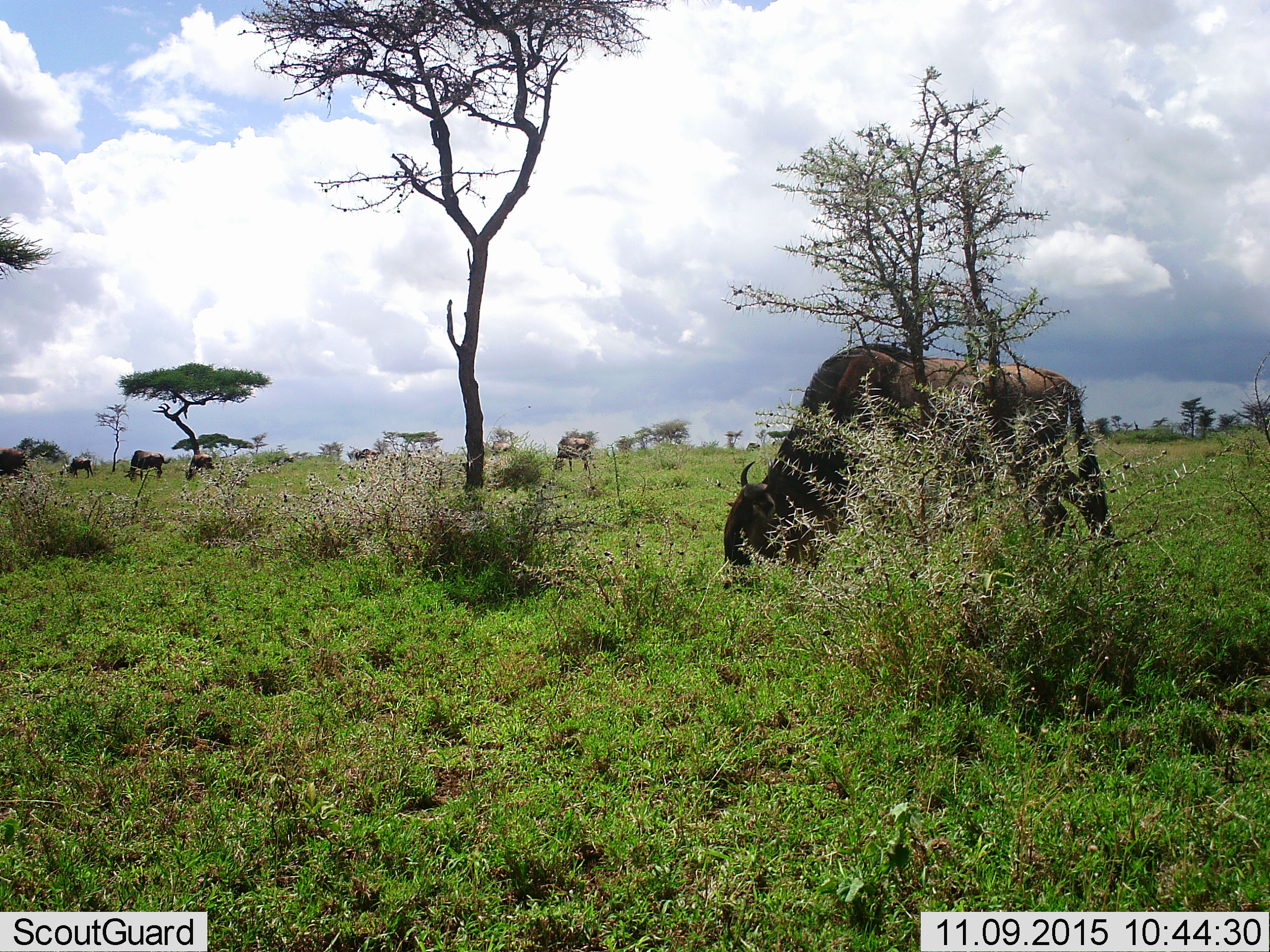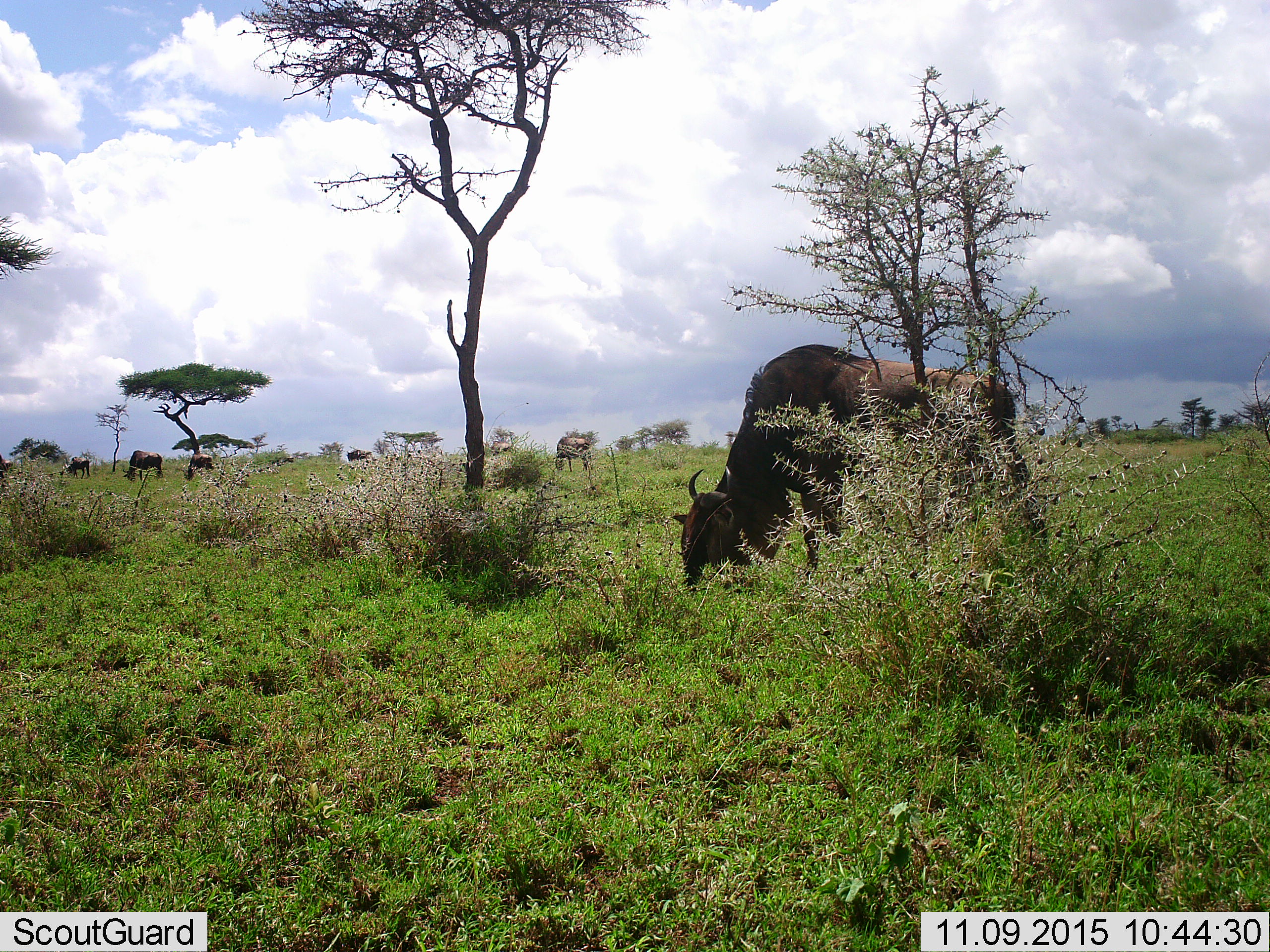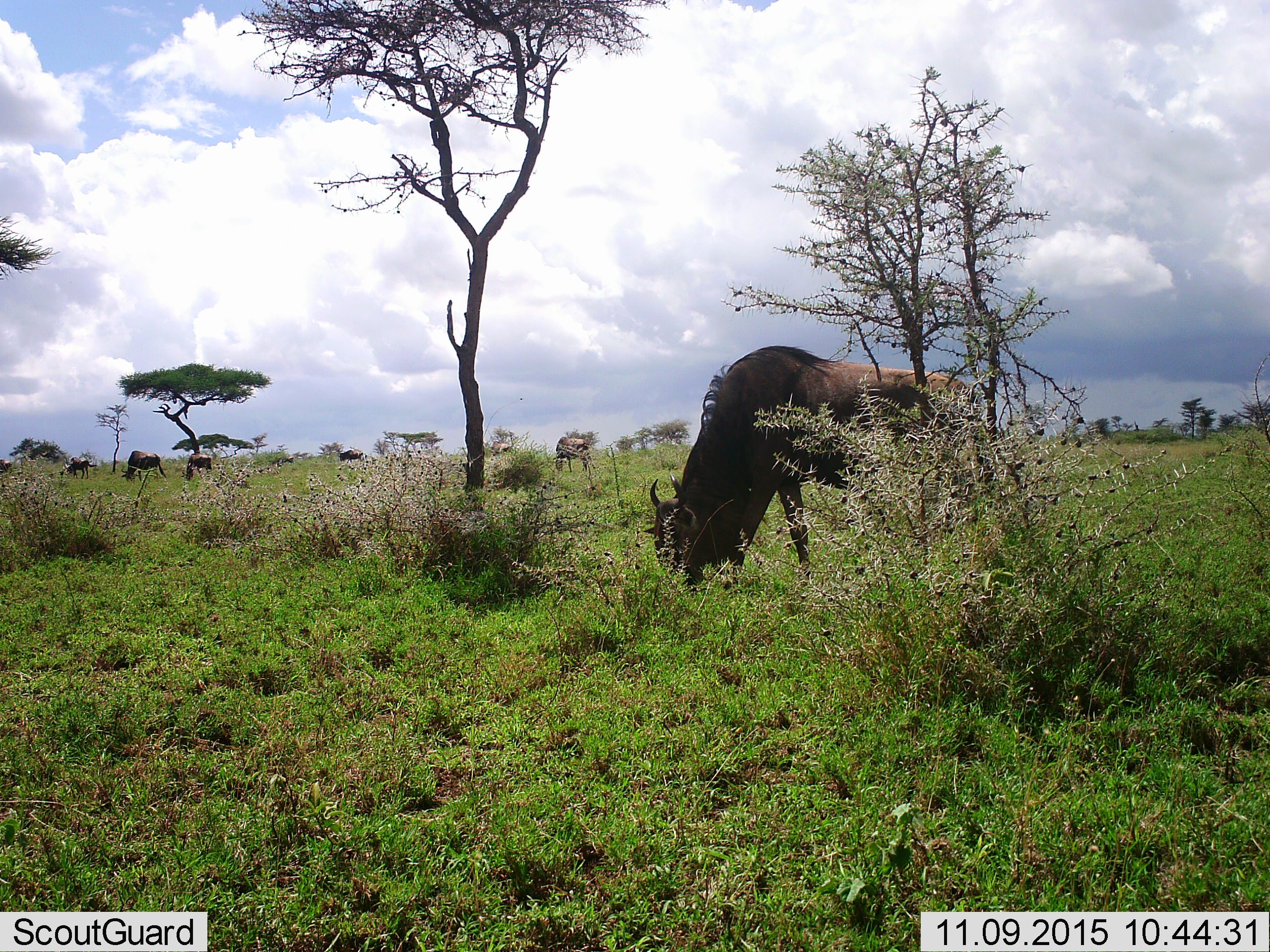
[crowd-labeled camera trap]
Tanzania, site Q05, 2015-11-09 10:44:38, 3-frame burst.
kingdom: Animalia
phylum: Chordata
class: Mammalia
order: Artiodactyla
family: Bovidae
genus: Connochaetes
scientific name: Connochaetes taurinus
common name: blue wildebeest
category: wildebeest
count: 8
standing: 14%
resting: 0%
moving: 57%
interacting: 0%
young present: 0%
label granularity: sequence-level